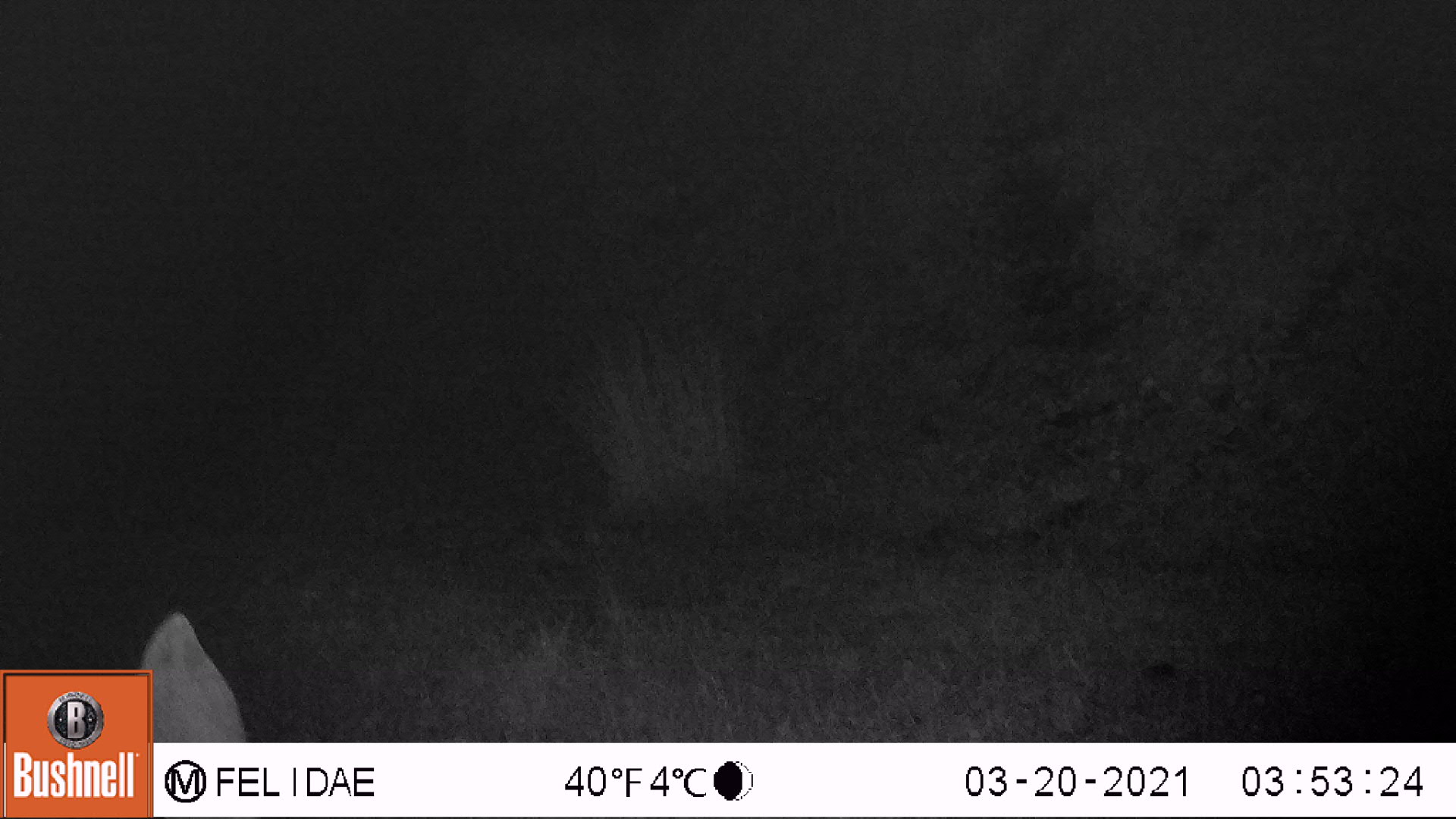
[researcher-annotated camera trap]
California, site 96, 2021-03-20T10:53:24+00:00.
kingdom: Animalia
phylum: Chordata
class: Mammalia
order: Artiodactyla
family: Cervidae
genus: Odocoileus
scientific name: Odocoileus hemionus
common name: mule deer